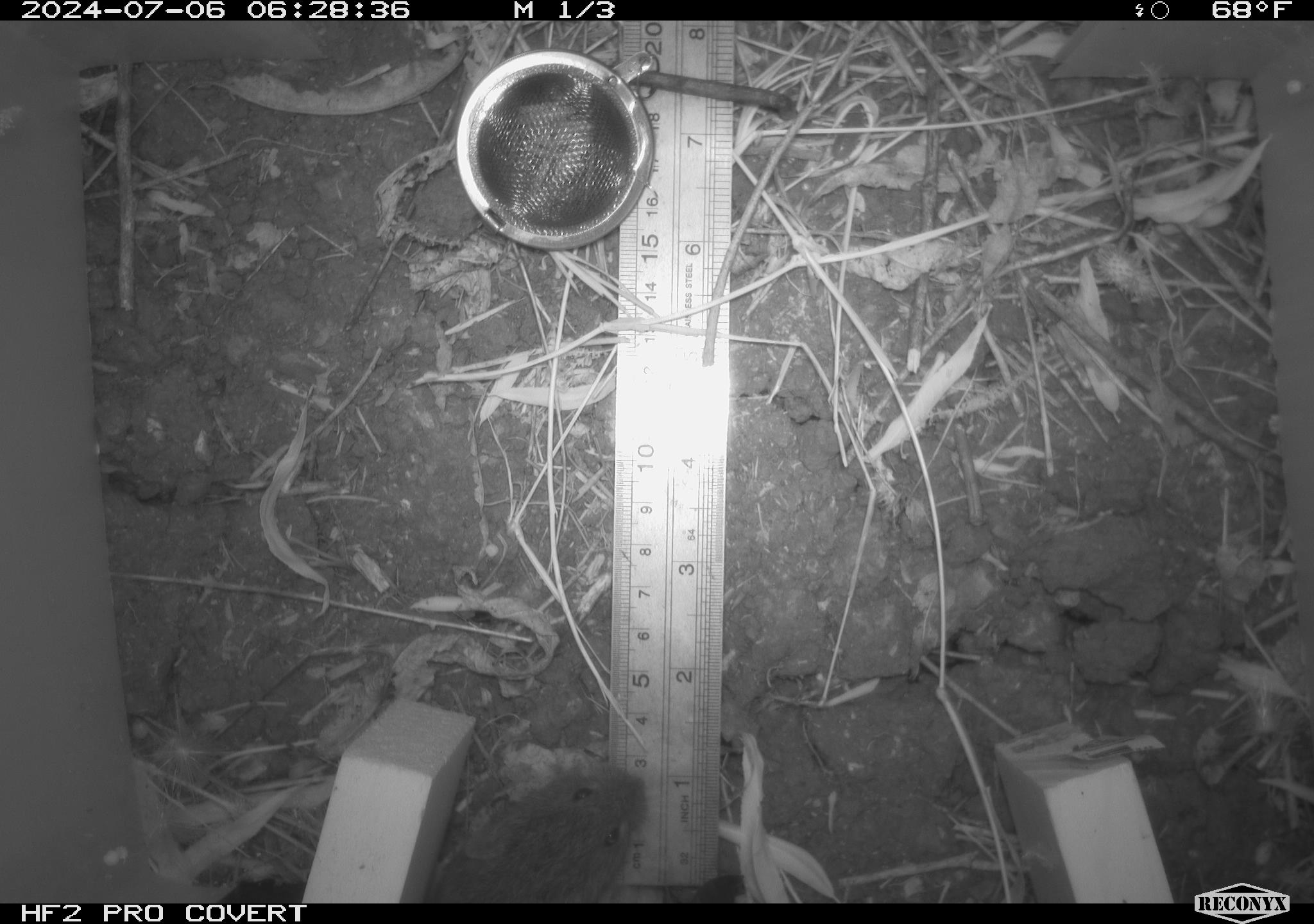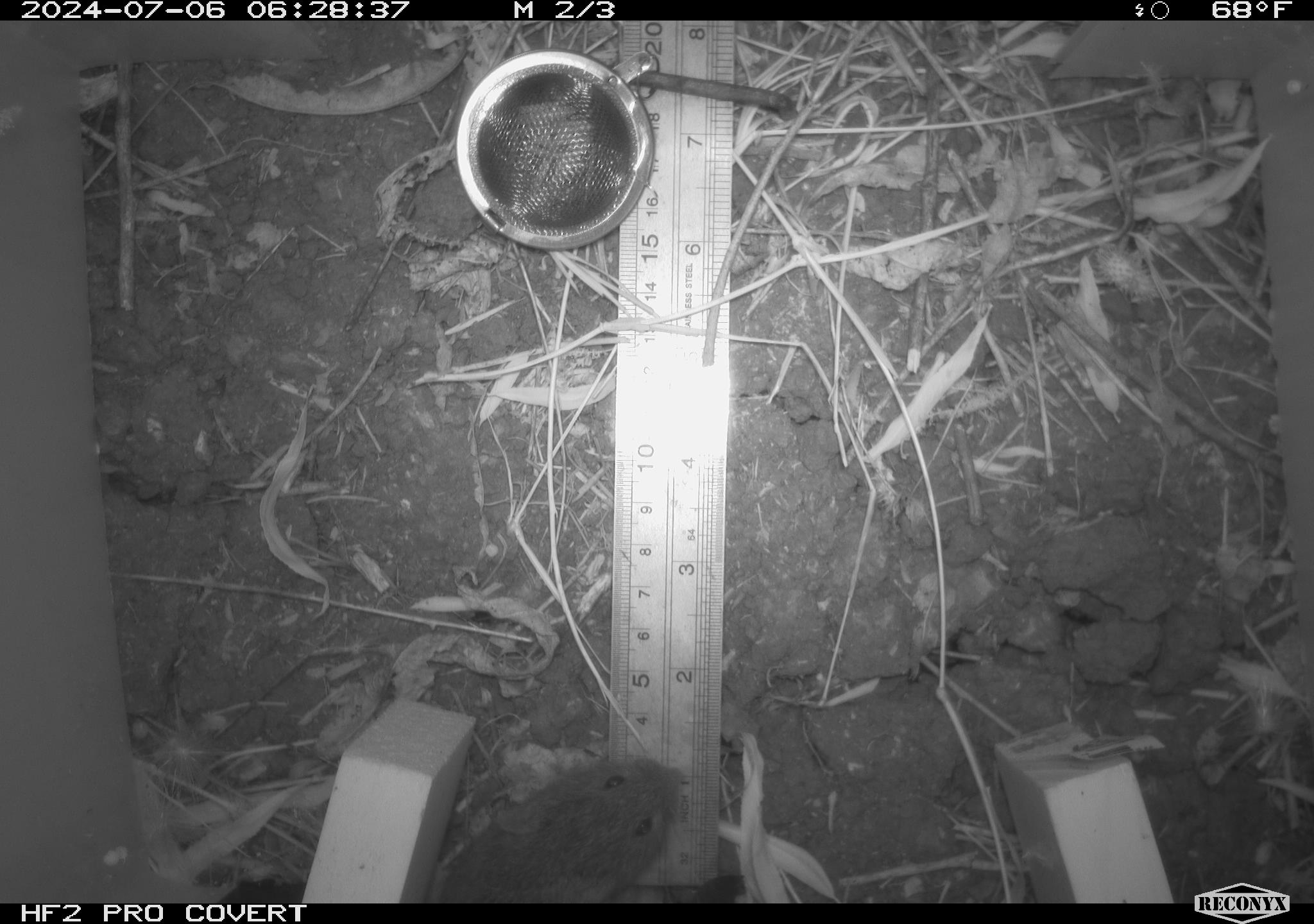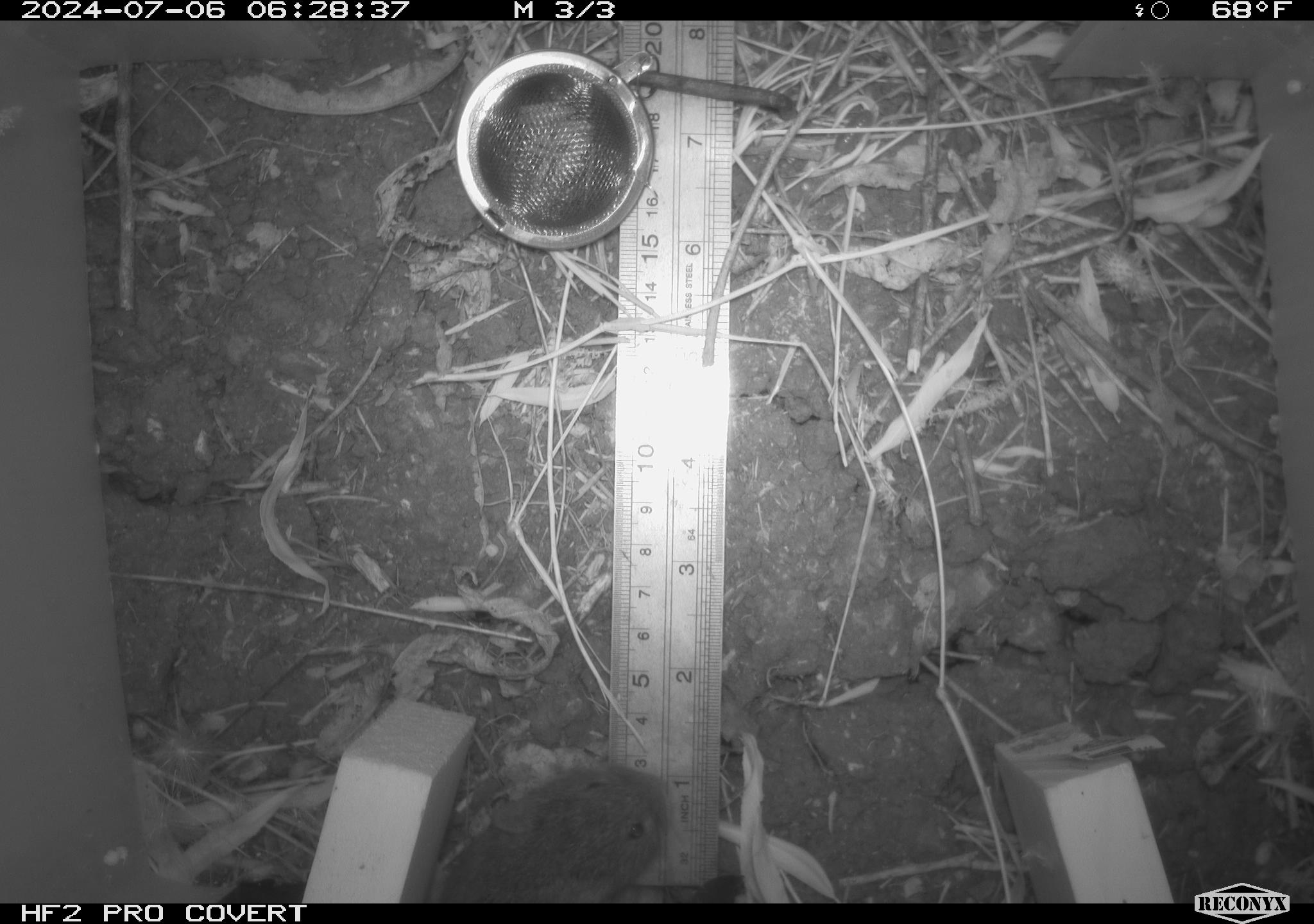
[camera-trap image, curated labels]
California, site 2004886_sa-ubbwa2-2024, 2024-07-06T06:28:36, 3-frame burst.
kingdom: Animalia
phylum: Chordata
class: Mammalia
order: Rodentia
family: Cricetidae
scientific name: Arvicolinae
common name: voles, lemmings, and muskrats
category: arvicolinae subfamily